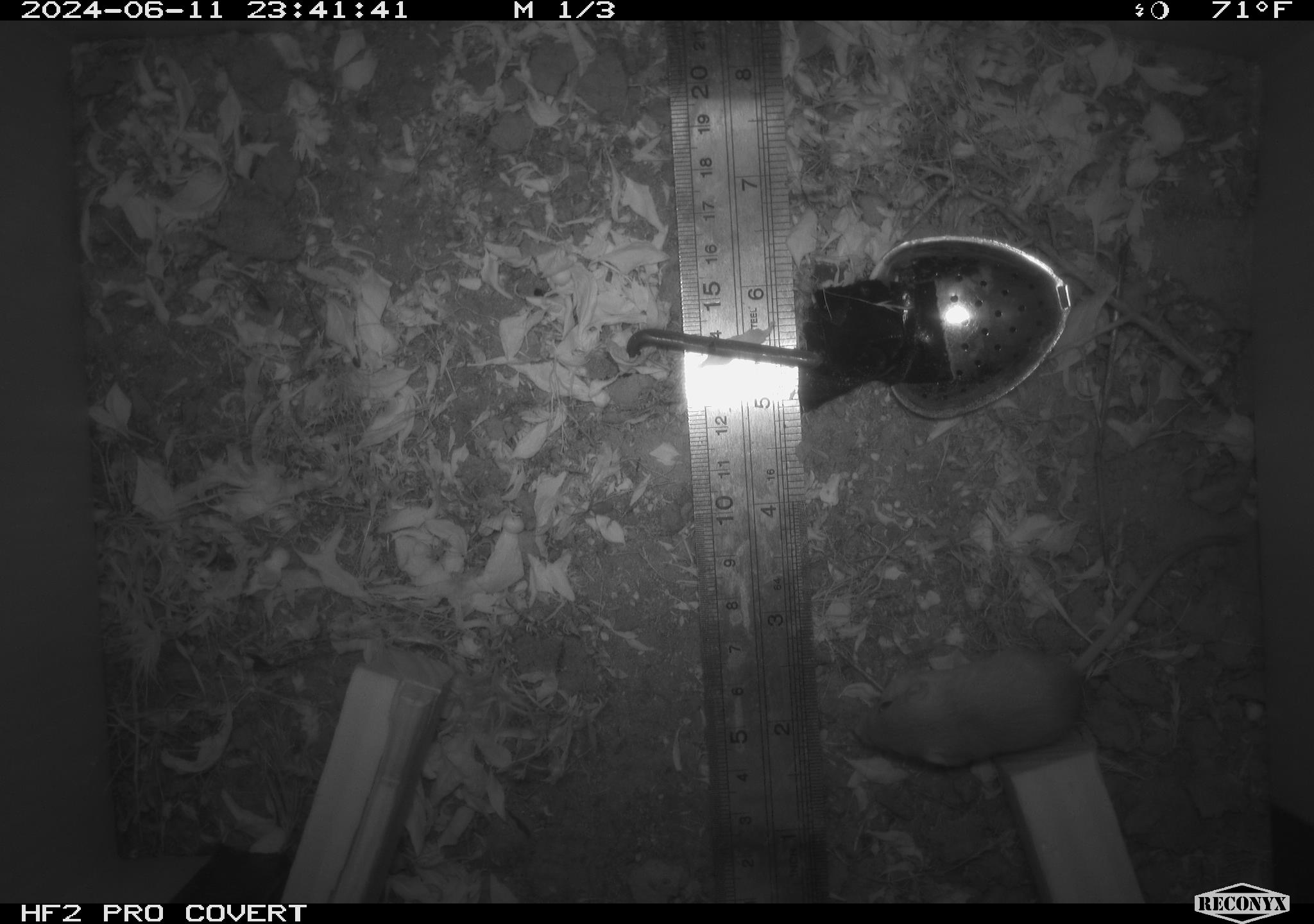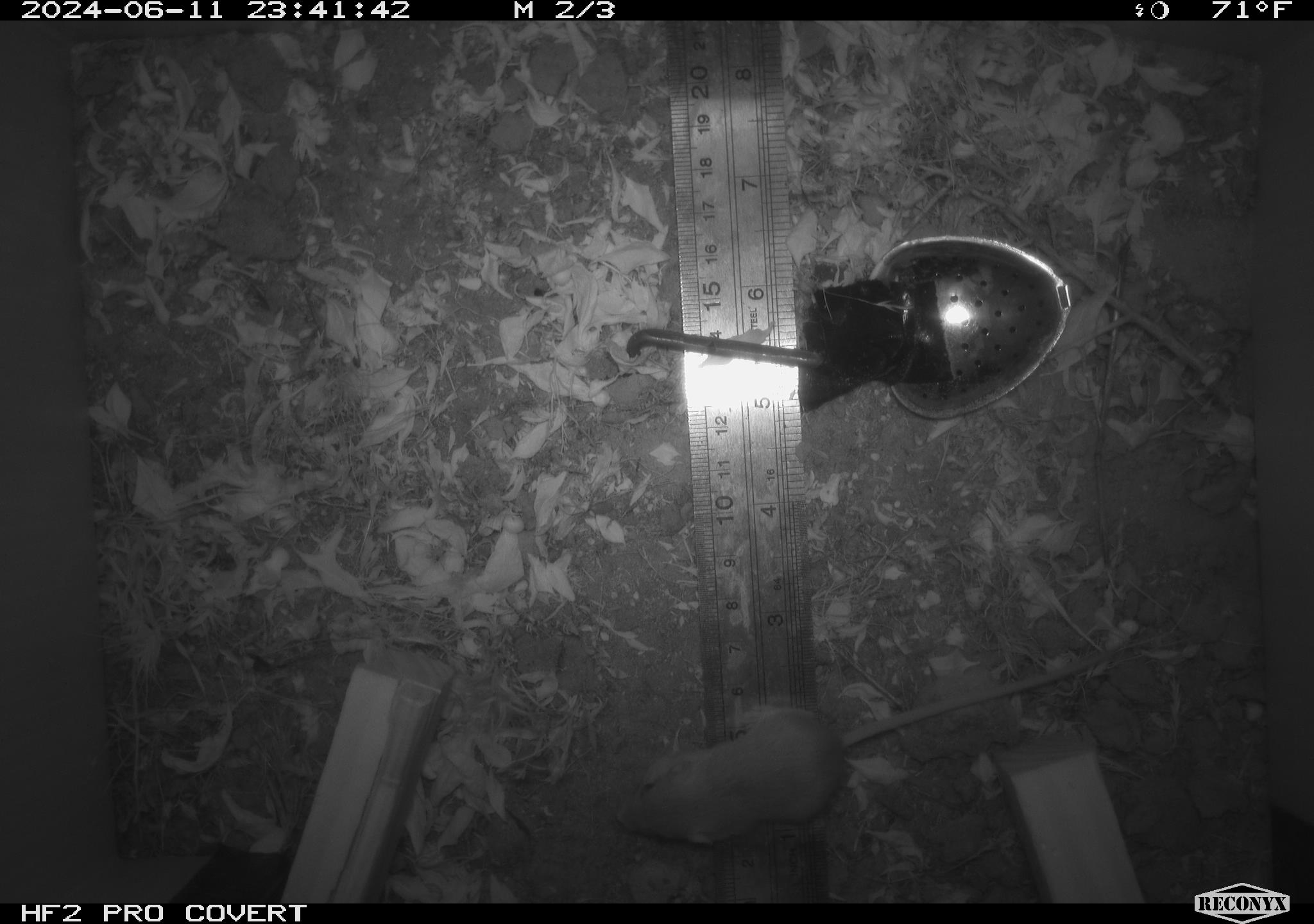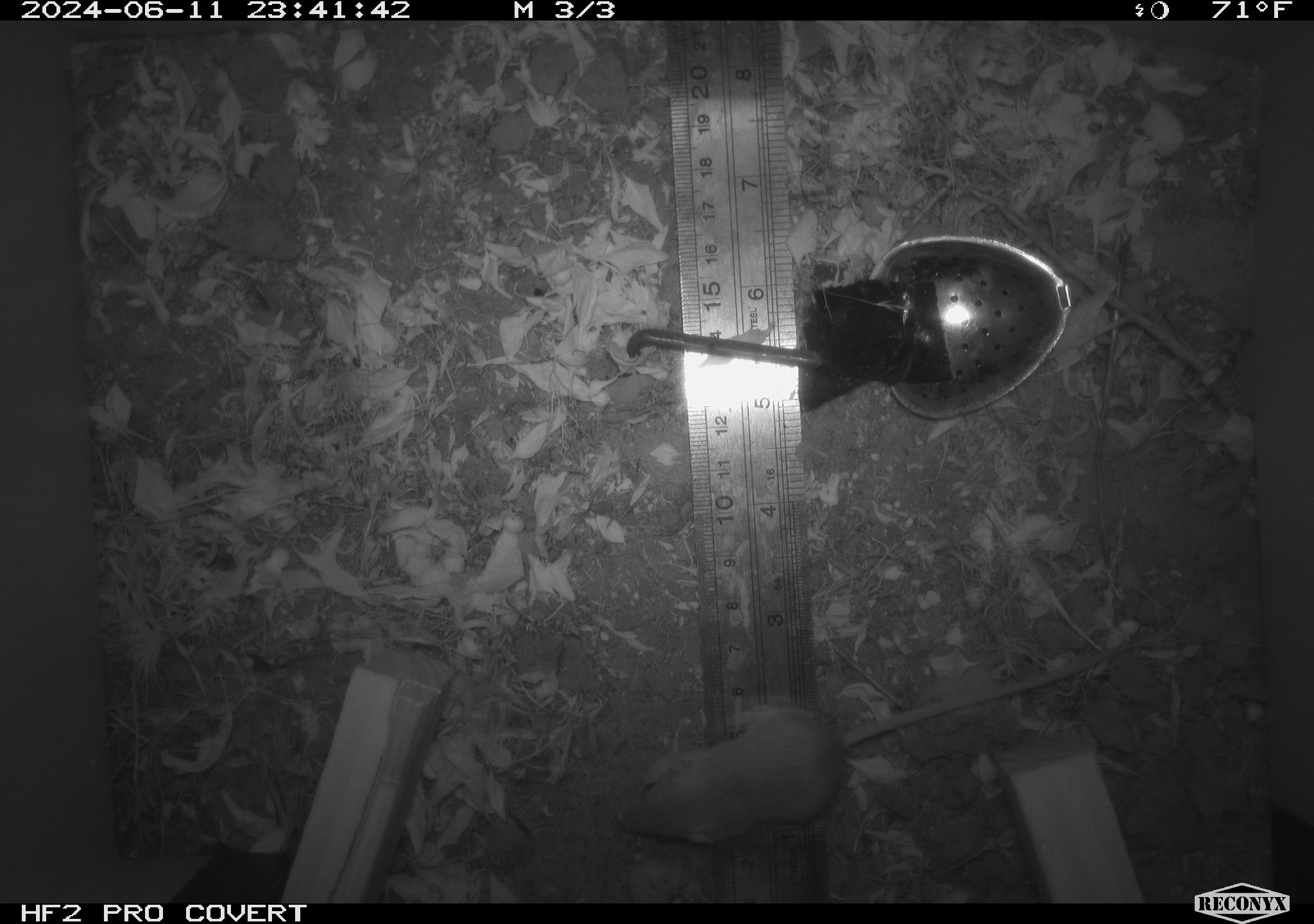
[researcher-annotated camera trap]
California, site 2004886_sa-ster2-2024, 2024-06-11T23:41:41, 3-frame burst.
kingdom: Animalia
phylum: Chordata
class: Mammalia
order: Rodentia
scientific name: Rodentia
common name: mouse species